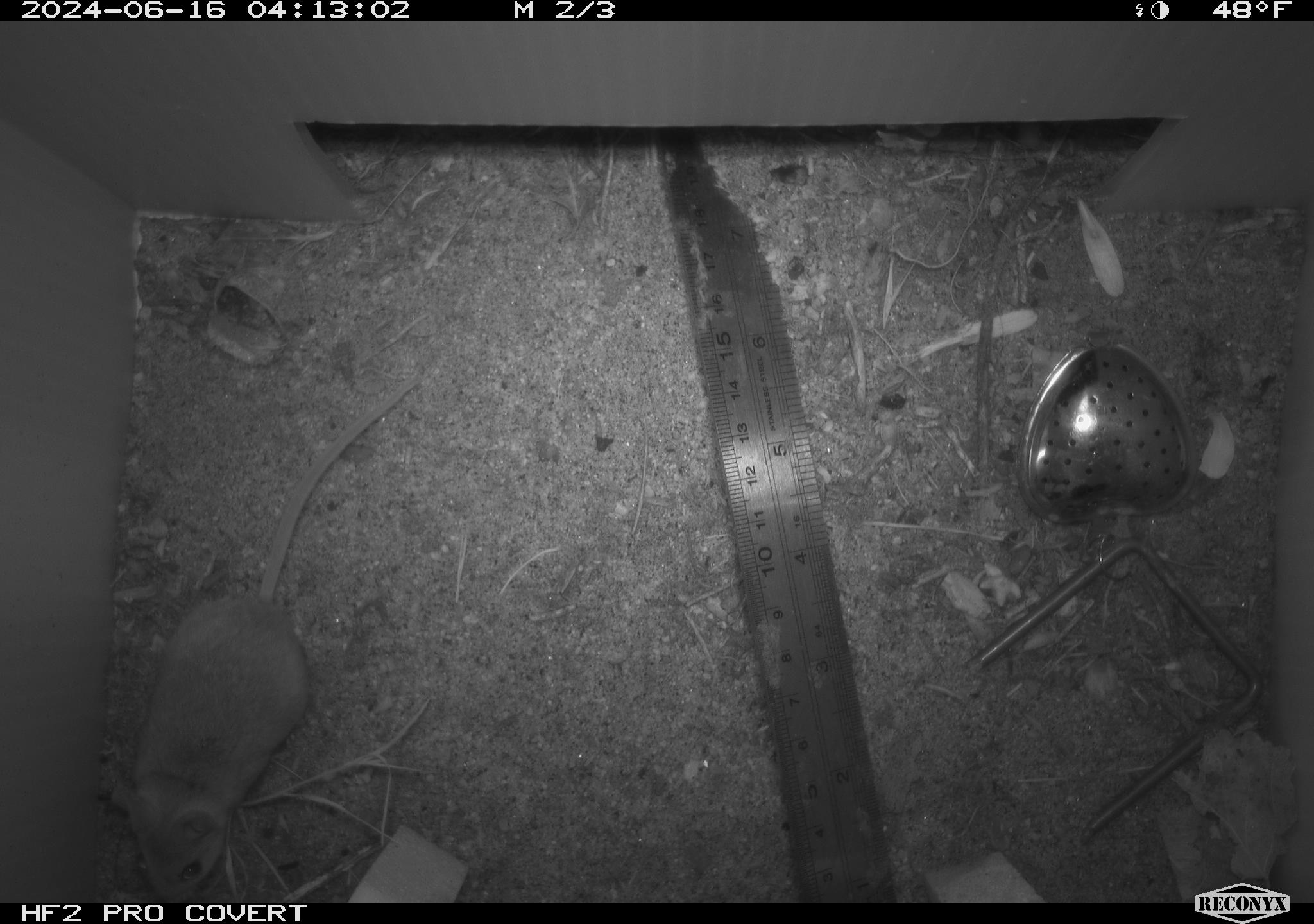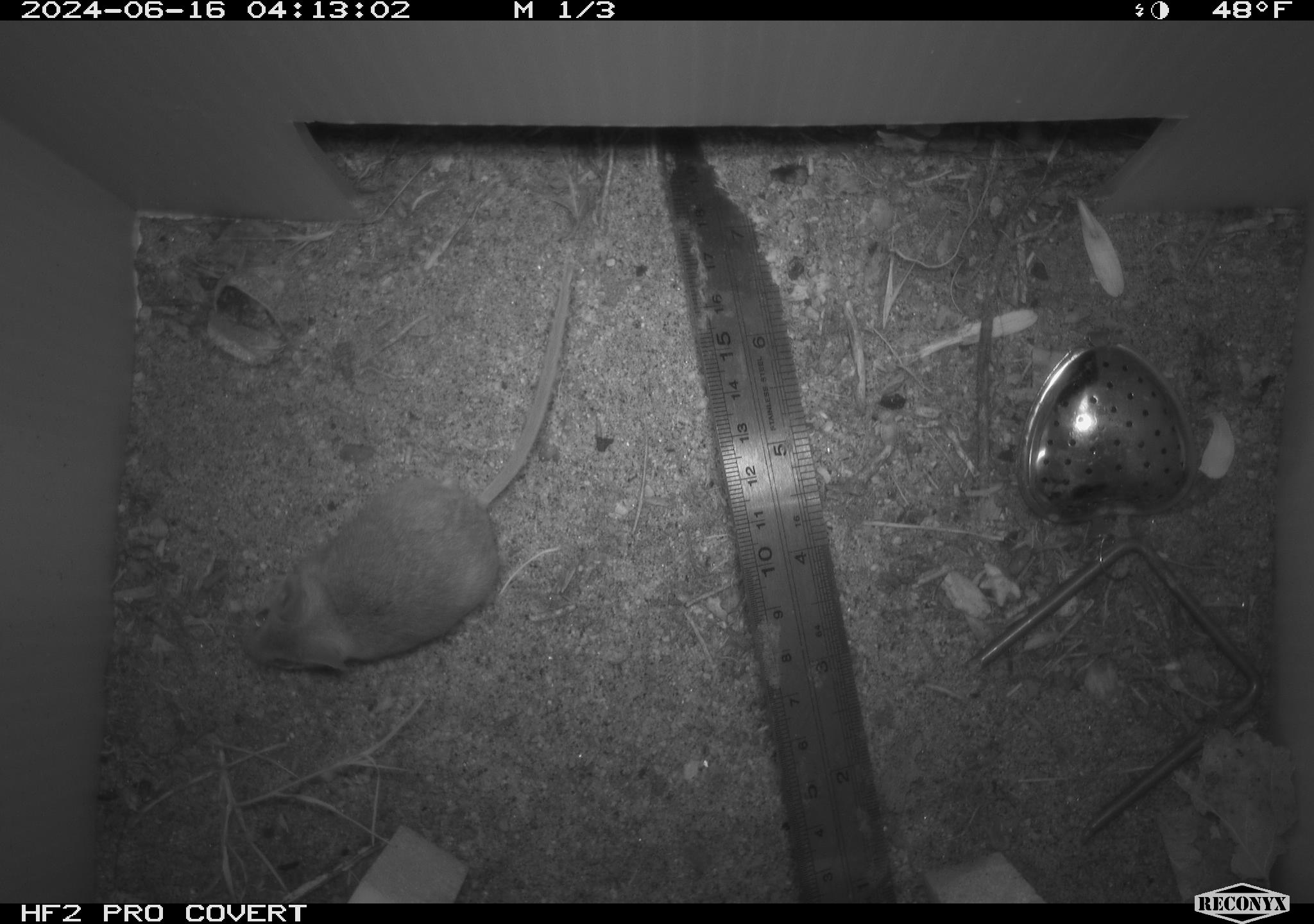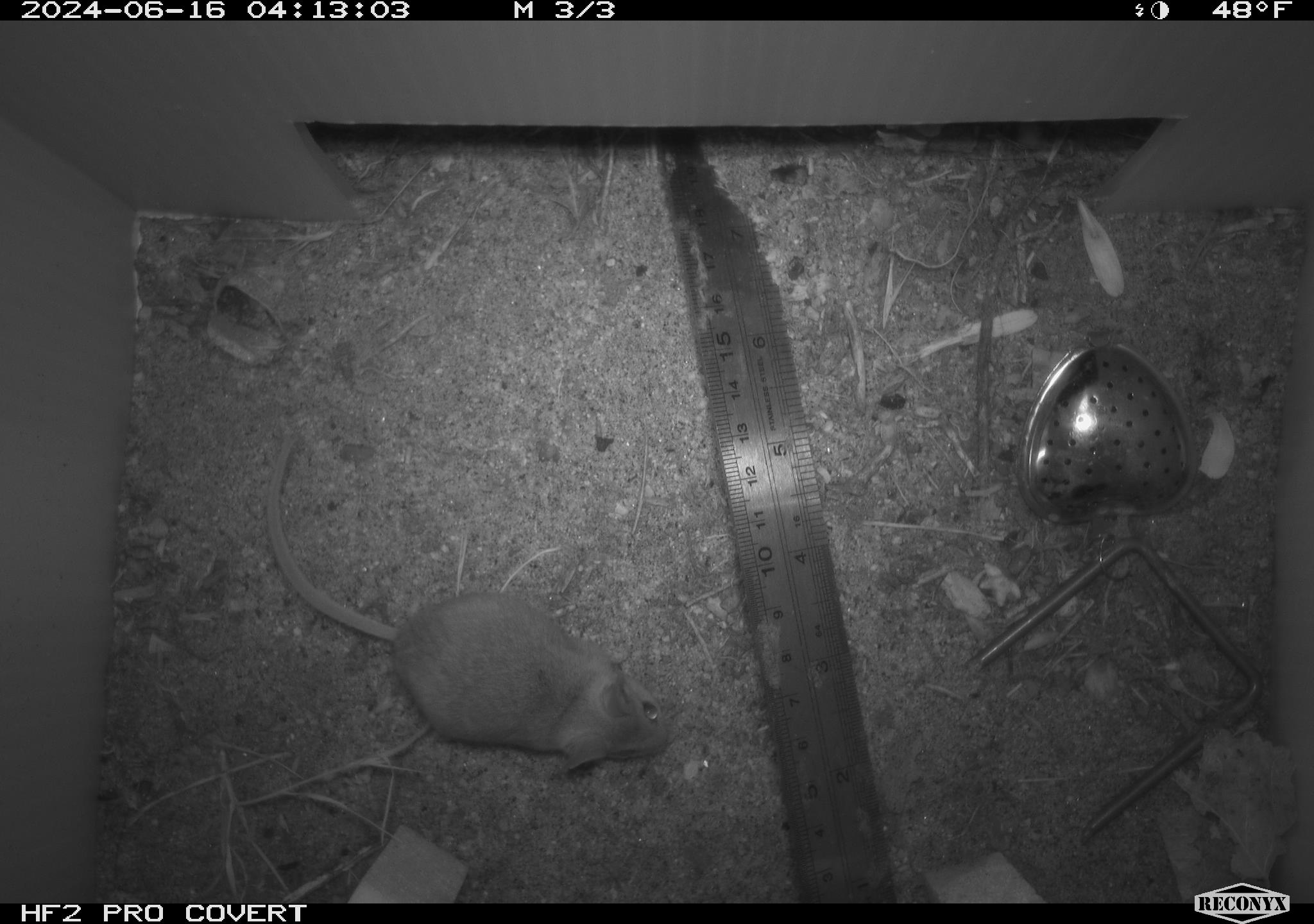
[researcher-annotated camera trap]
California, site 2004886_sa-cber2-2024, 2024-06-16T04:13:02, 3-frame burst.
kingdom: Animalia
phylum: Chordata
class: Mammalia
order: Rodentia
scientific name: Rodentia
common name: mouse species